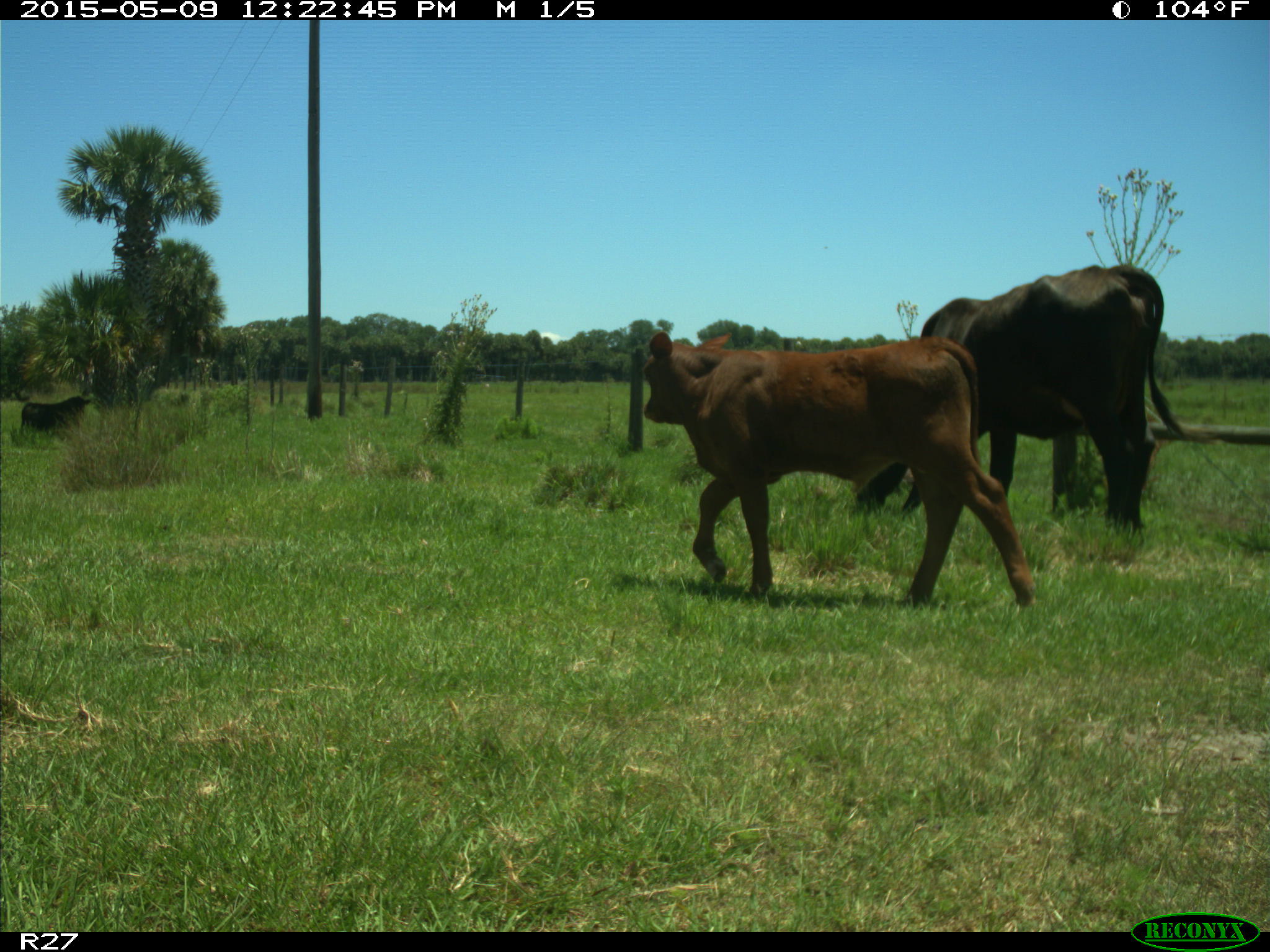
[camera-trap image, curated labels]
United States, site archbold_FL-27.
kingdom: Animalia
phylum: Chordata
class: Mammalia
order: Artiodactyla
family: Bovidae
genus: Bos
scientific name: Bos taurus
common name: domestic cow